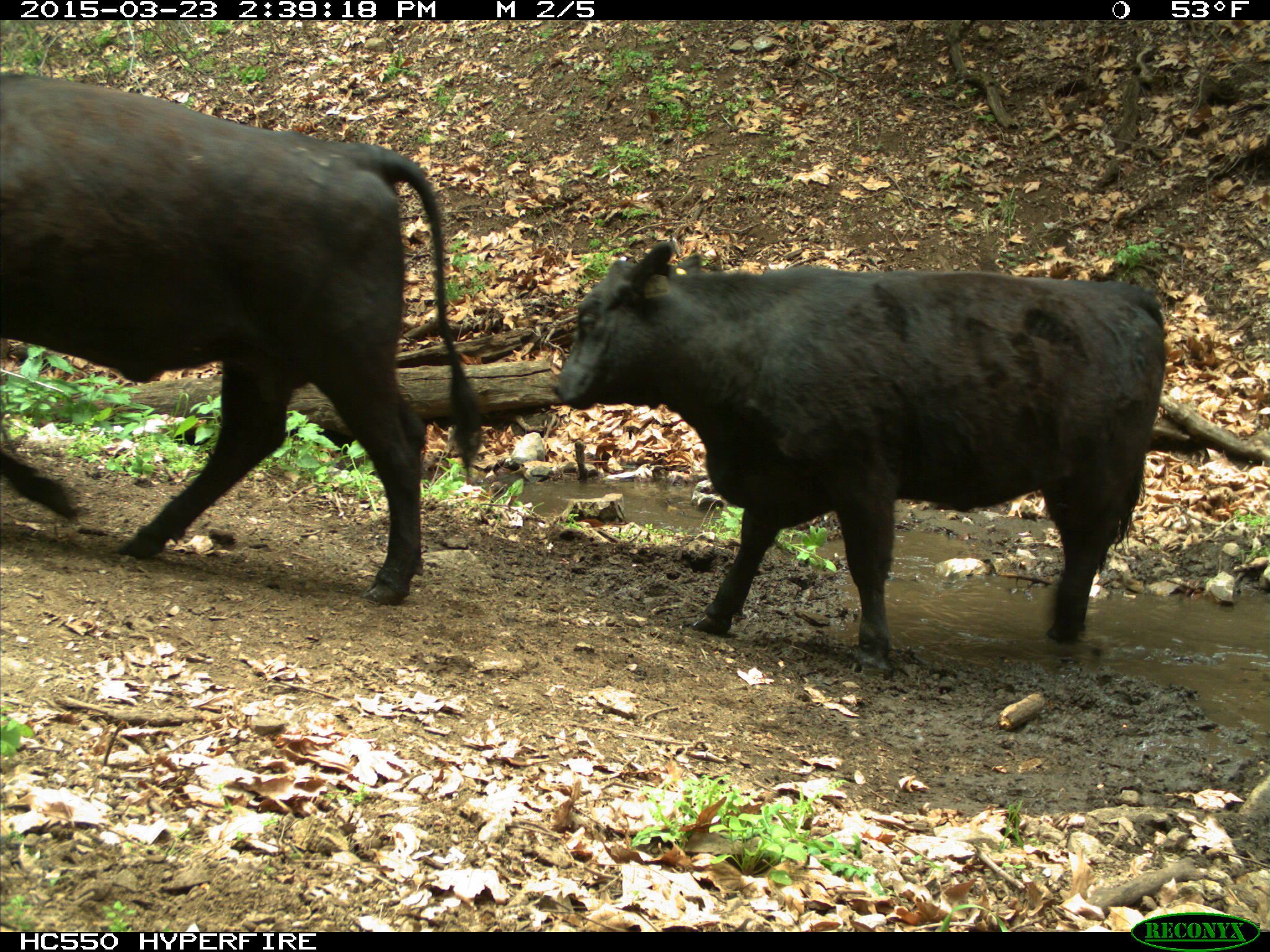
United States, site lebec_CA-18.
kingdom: Animalia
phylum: Chordata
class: Mammalia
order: Artiodactyla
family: Bovidae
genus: Bos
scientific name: Bos taurus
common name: domestic cow